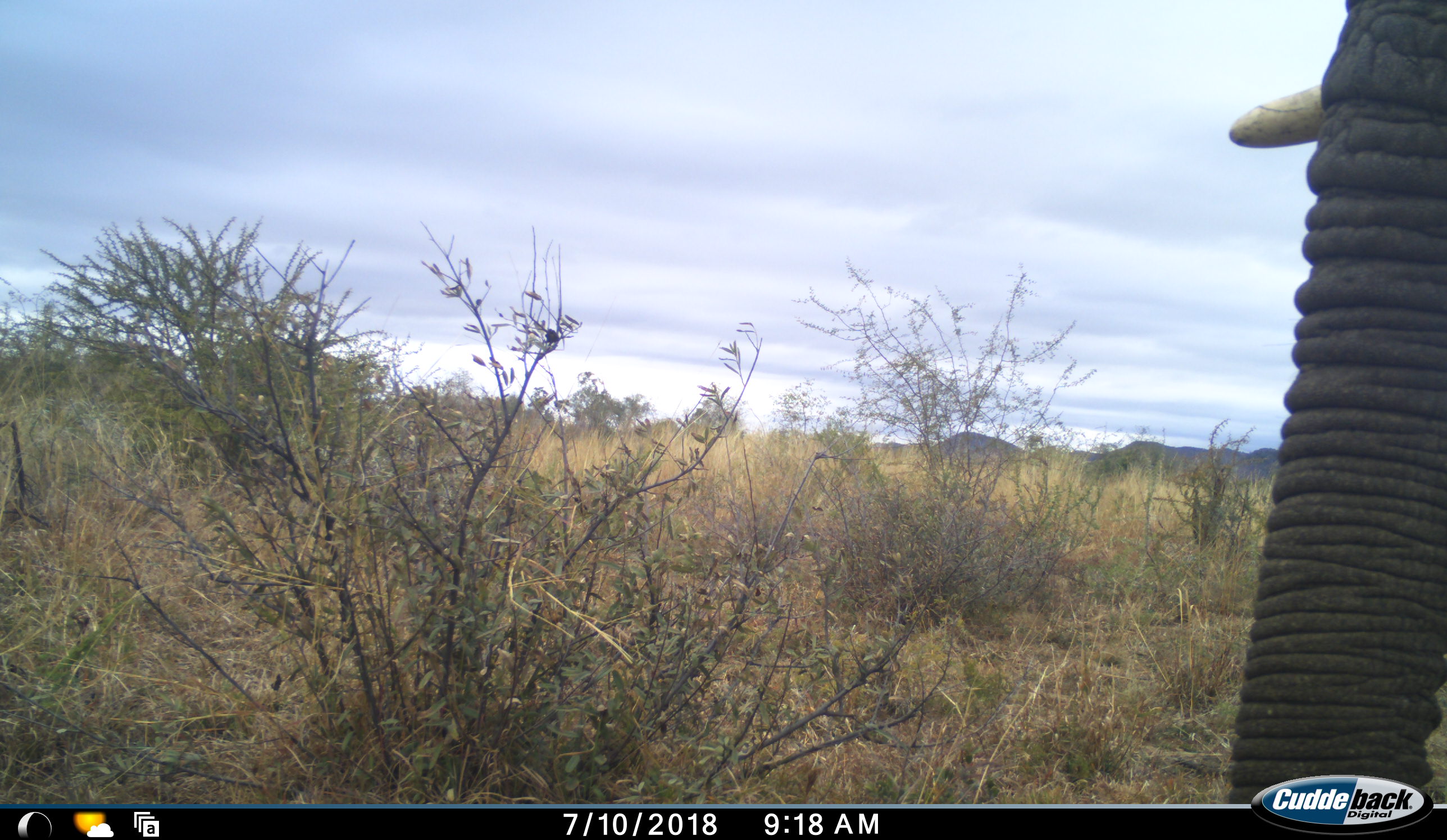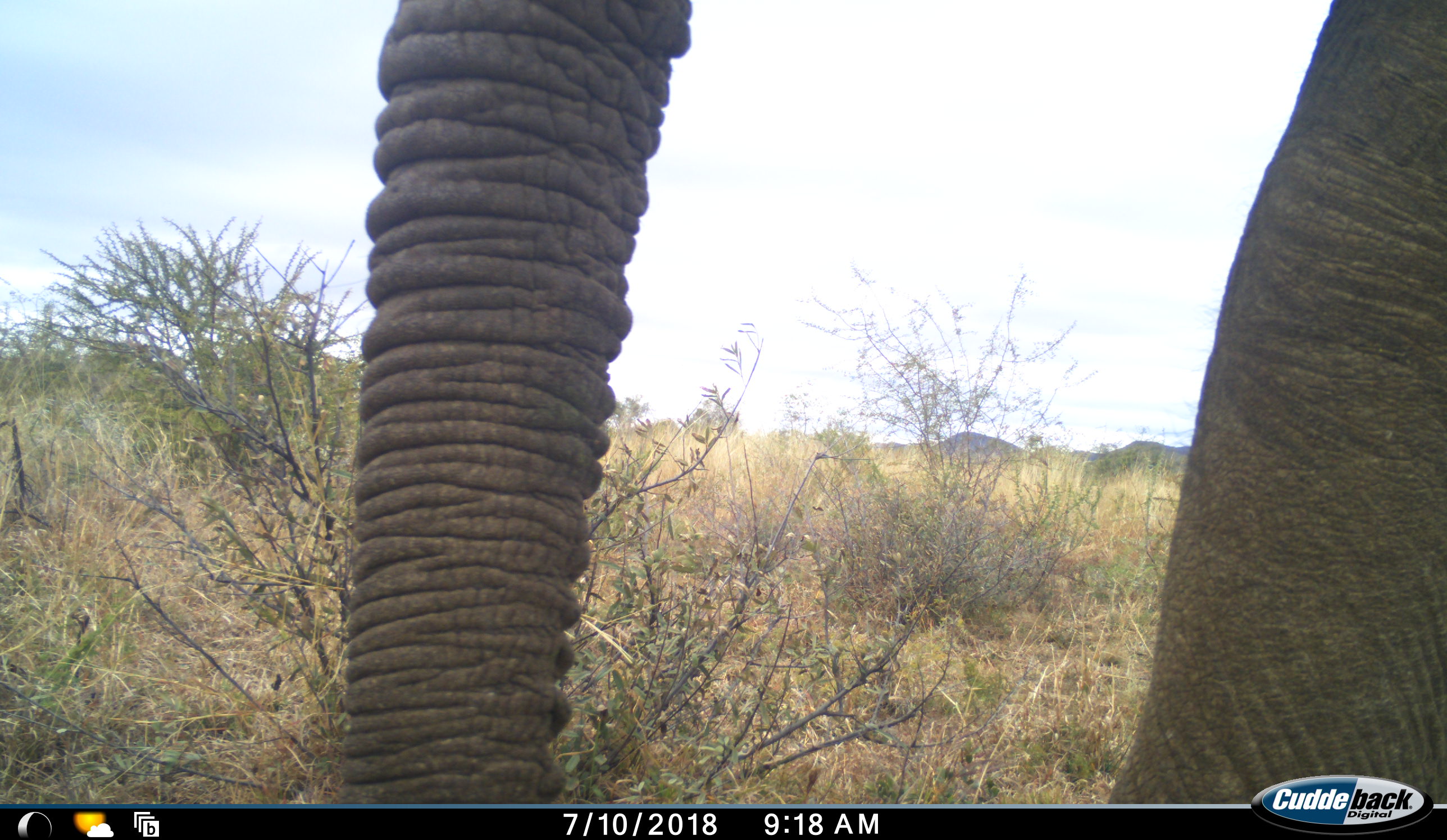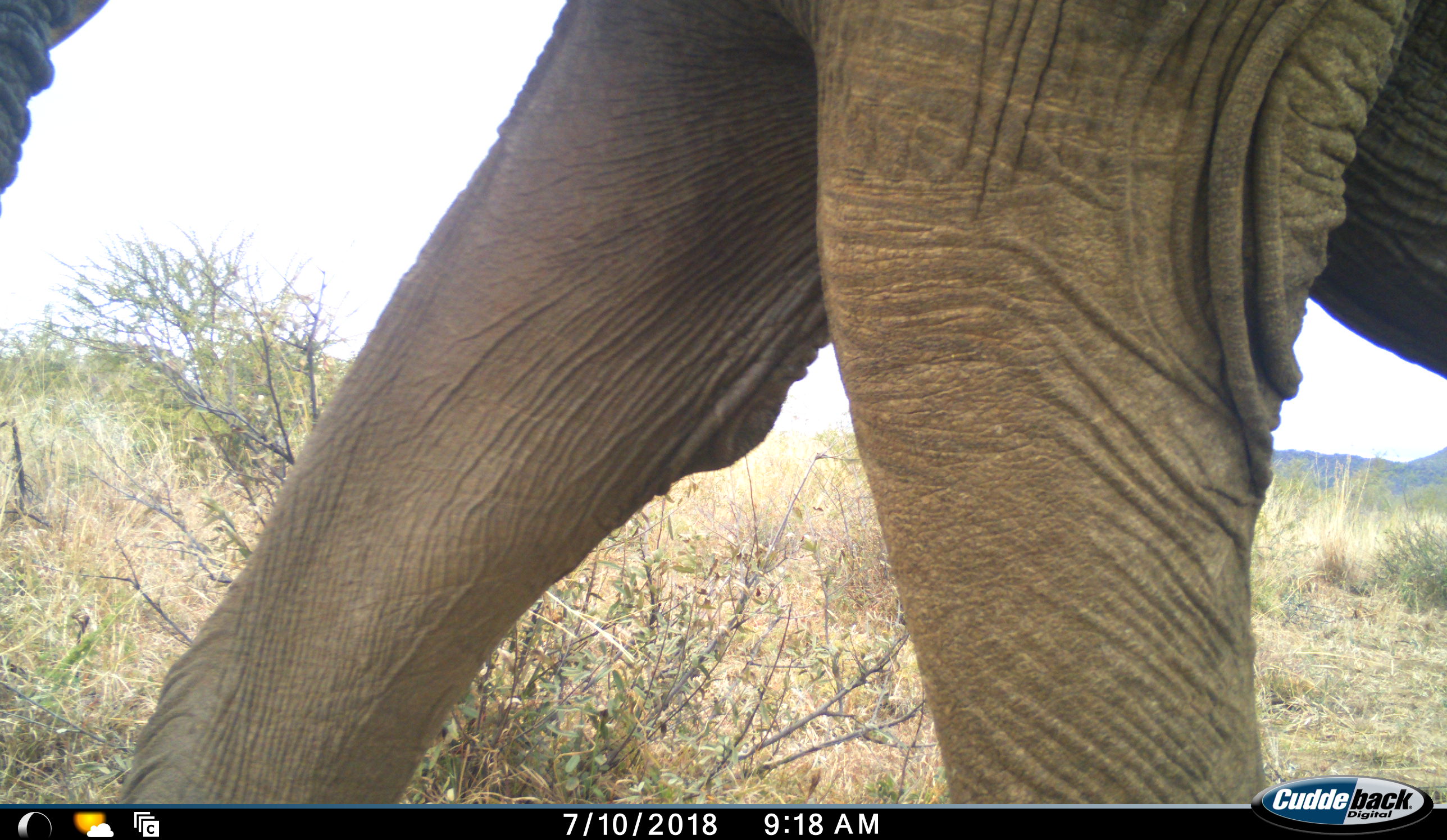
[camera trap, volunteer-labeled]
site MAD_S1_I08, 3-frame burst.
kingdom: Animalia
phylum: Chordata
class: Mammalia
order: Proboscidea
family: Elephantidae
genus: Loxodonta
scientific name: Loxodonta africana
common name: african bush elephant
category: elephant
Elephant (african bush elephant) (Loxodonta africana), count 1. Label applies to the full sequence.